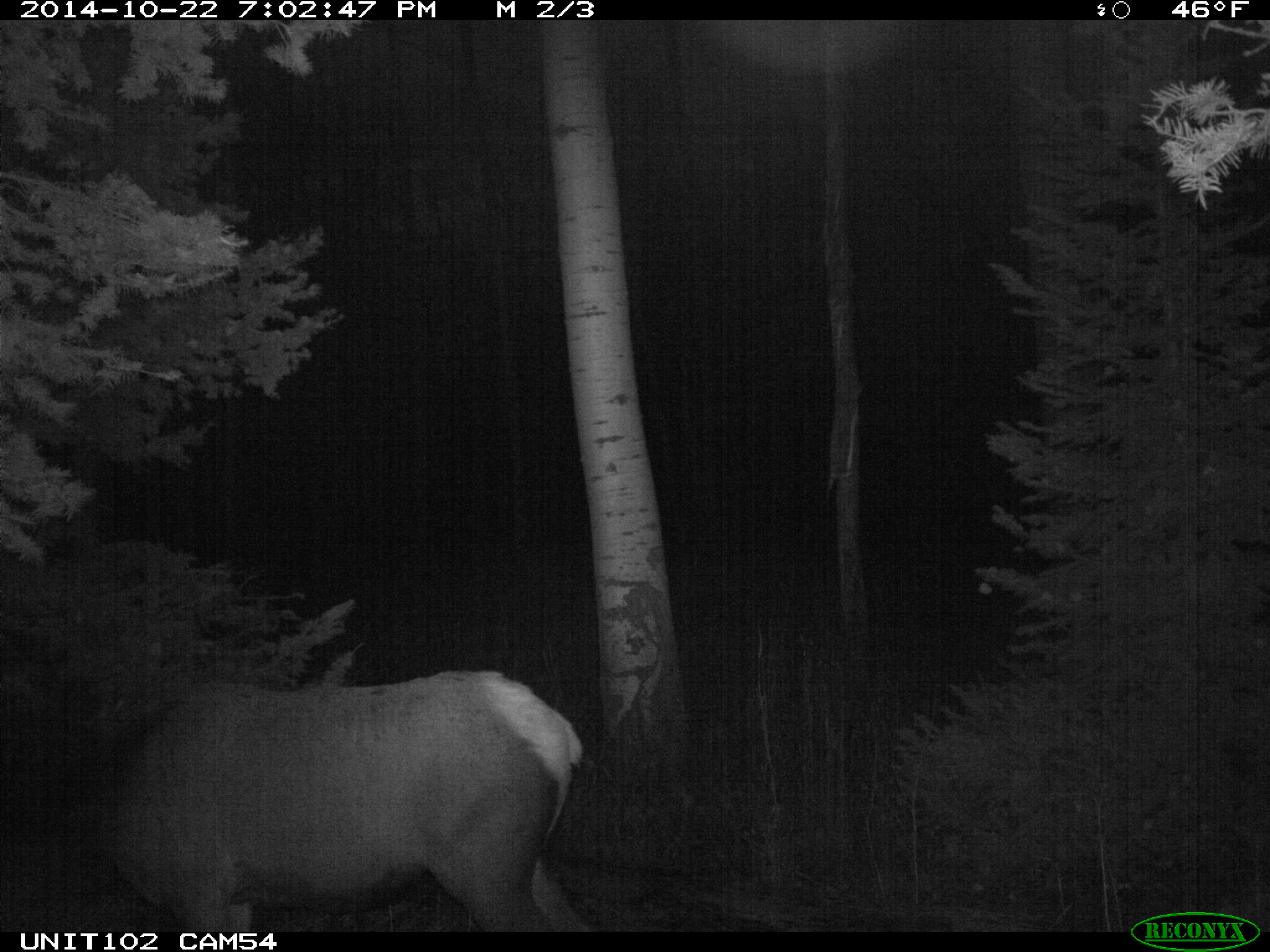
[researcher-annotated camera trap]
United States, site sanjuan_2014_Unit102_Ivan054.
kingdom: Animalia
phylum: Chordata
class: Mammalia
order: Artiodactyla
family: Cervidae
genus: Cervus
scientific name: Cervus elaphus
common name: red deer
Cervus elaphus (red deer).